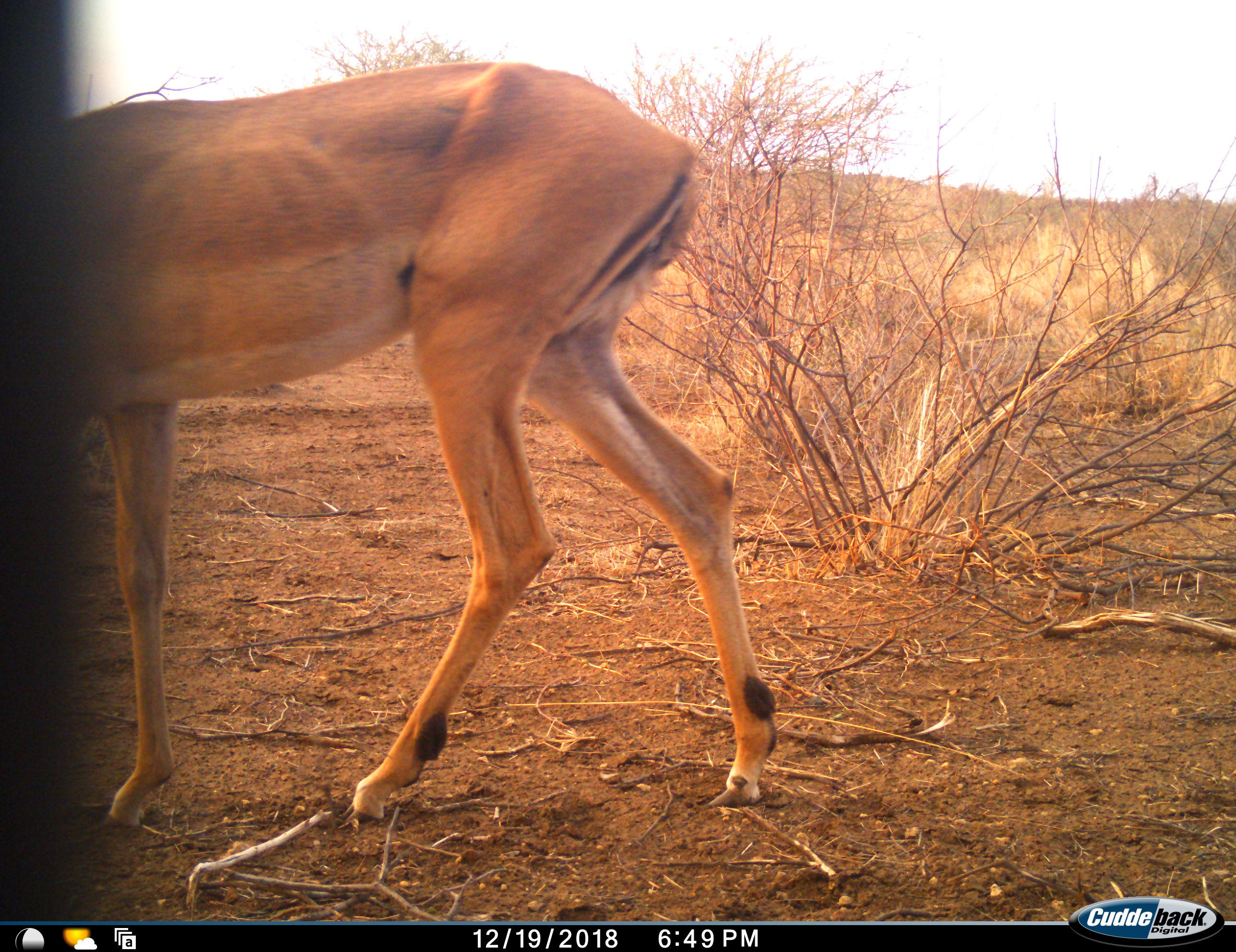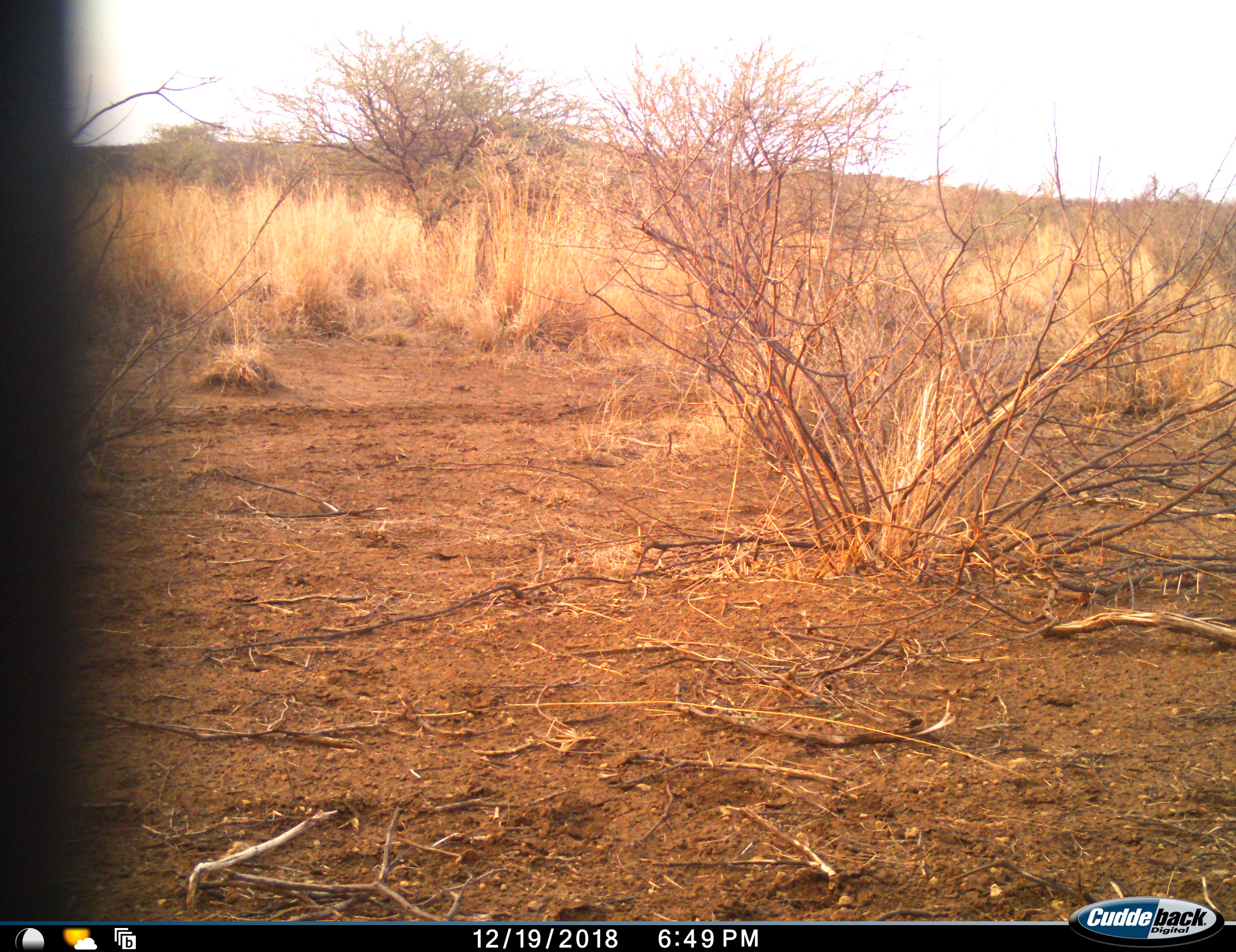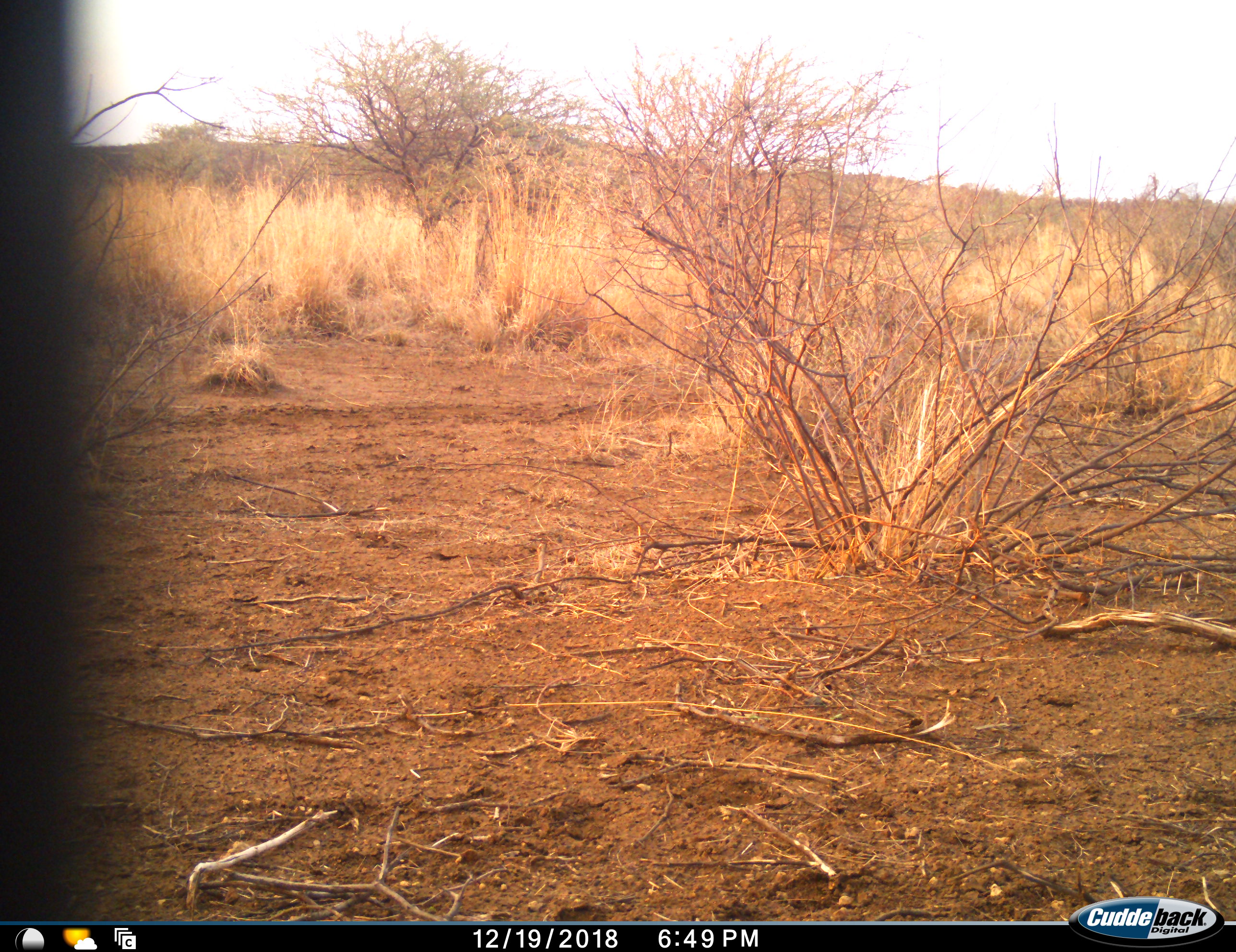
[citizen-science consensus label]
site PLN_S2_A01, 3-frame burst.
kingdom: Animalia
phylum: Chordata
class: Mammalia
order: Artiodactyla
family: Bovidae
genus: Aepyceros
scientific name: Aepyceros melampus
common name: impala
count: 1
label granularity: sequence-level